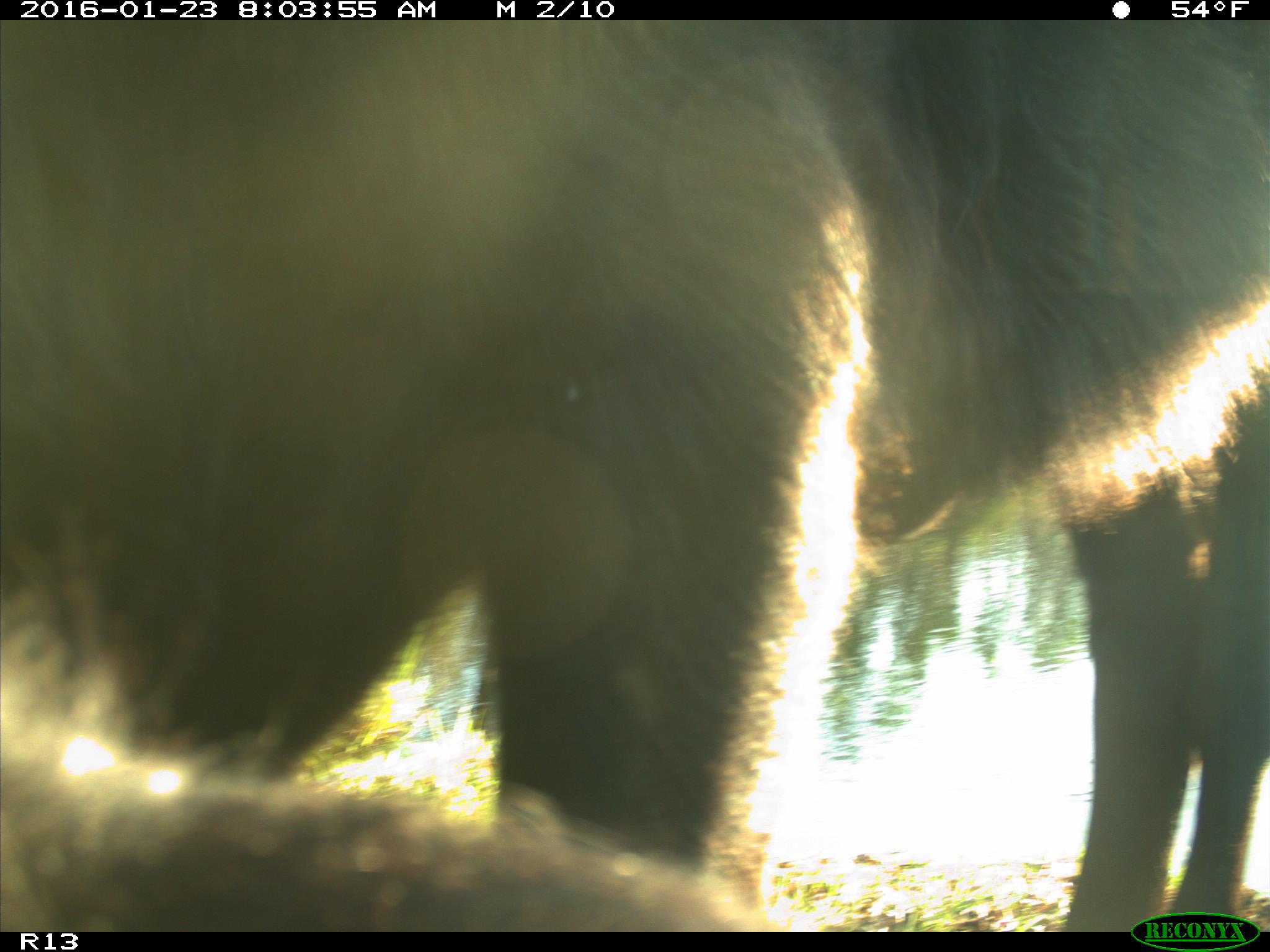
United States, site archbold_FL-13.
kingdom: Animalia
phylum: Chordata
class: Mammalia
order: Artiodactyla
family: Bovidae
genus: Bos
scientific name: Bos taurus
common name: domestic cow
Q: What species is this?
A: Bos taurus (domestic cow).